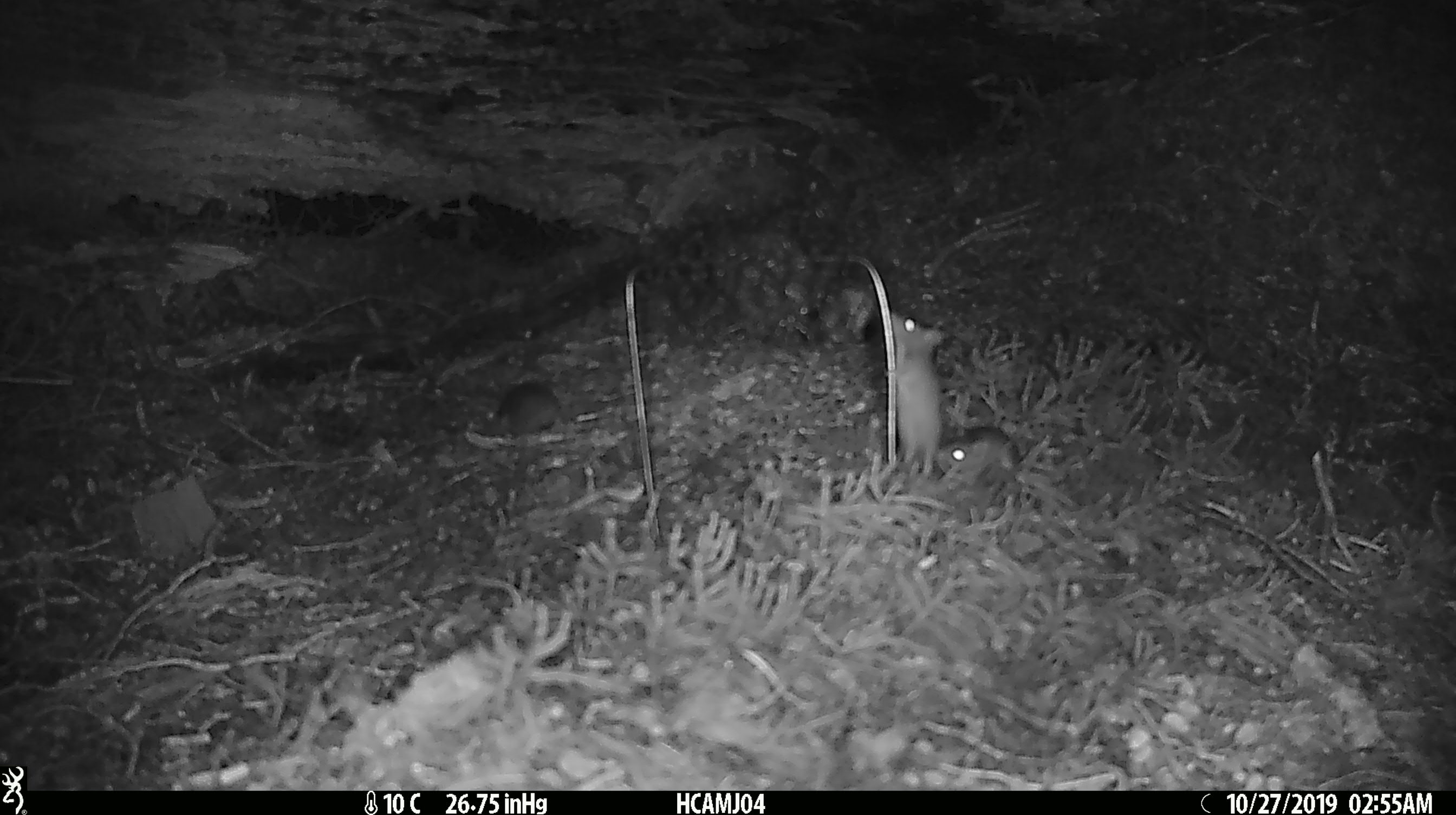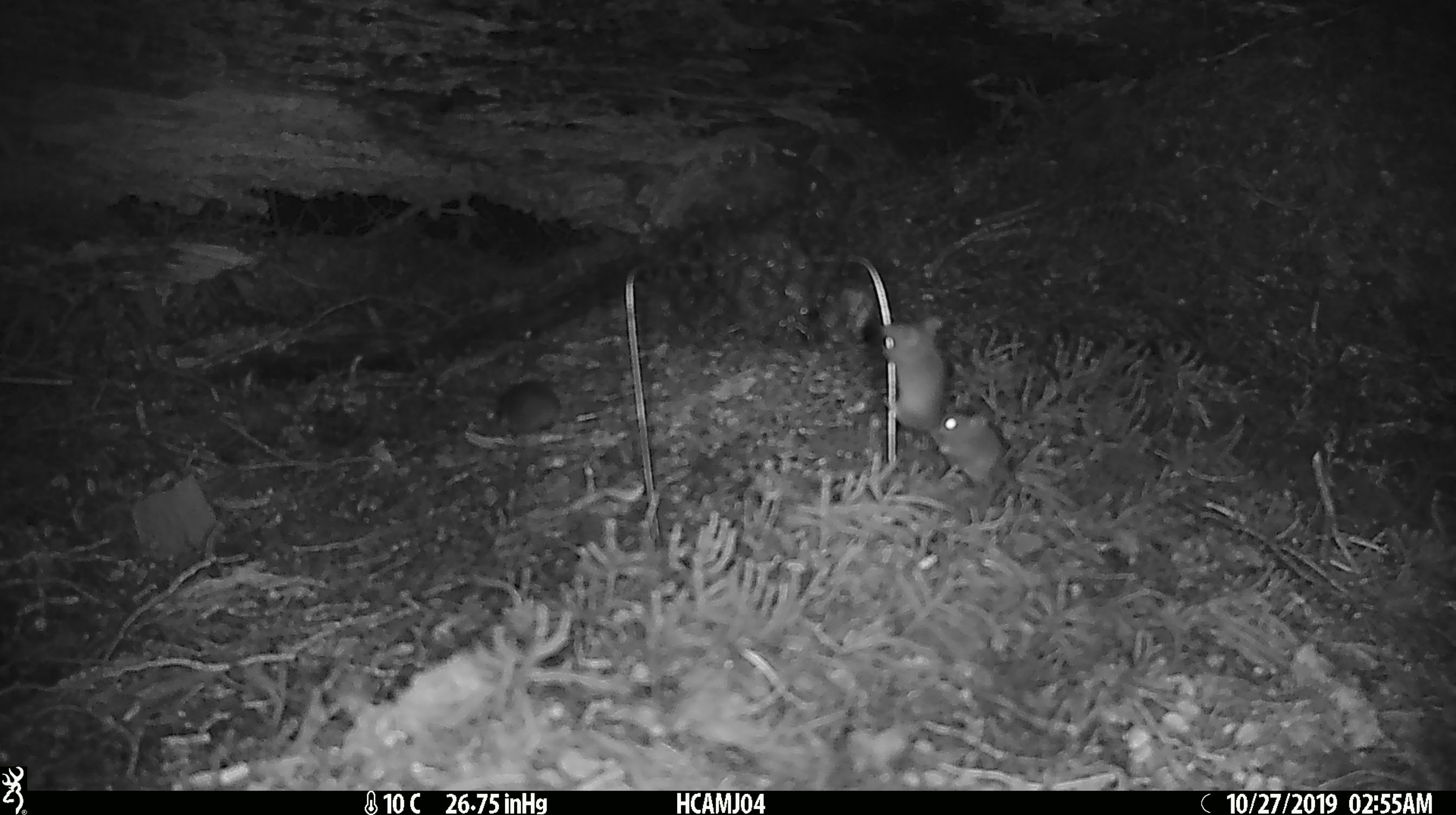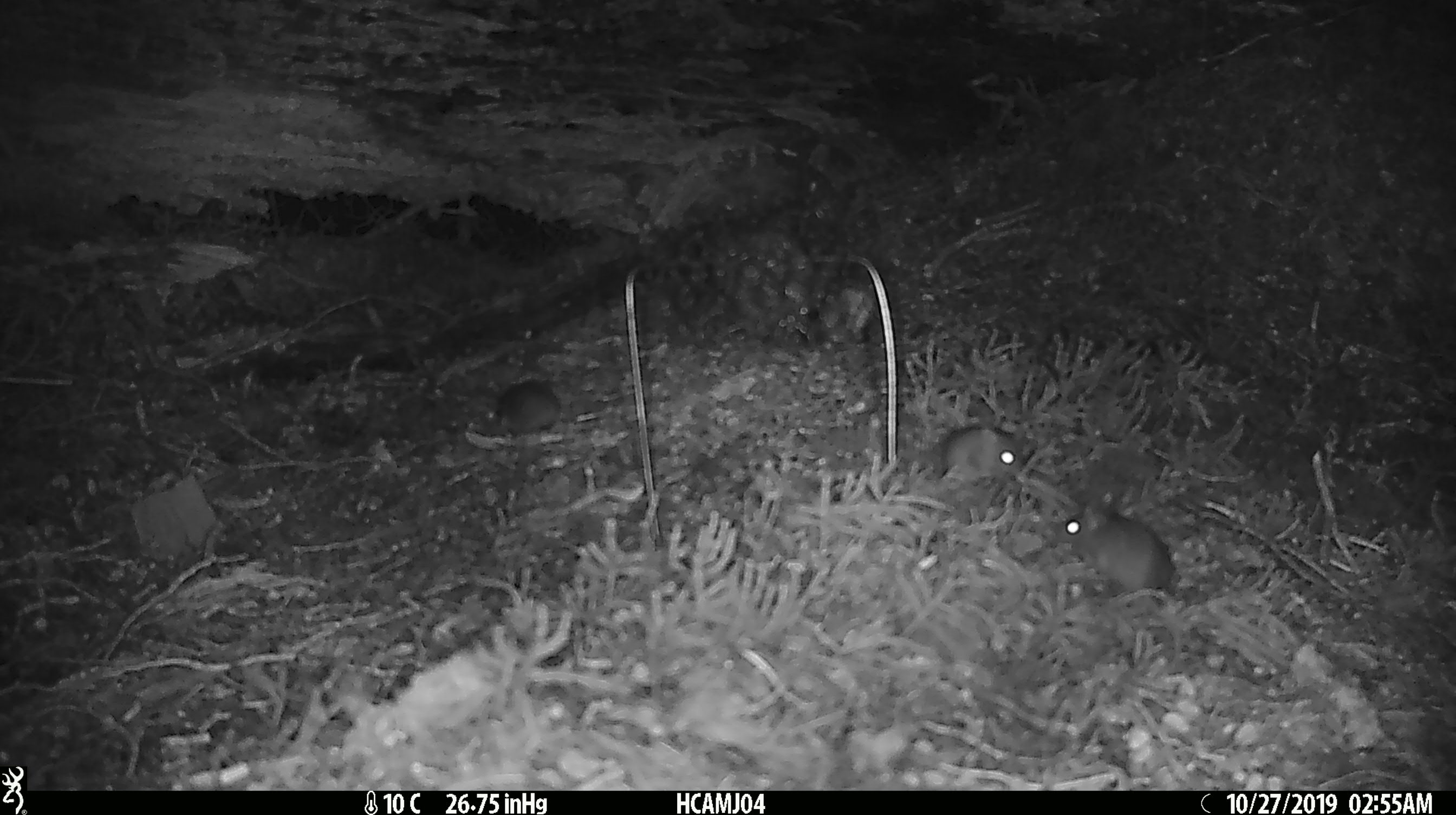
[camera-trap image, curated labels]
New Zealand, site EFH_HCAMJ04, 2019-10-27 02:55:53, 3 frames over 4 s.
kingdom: Animalia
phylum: Chordata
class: Mammalia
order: Rodentia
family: Muridae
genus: Mus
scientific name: Mus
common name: mouse